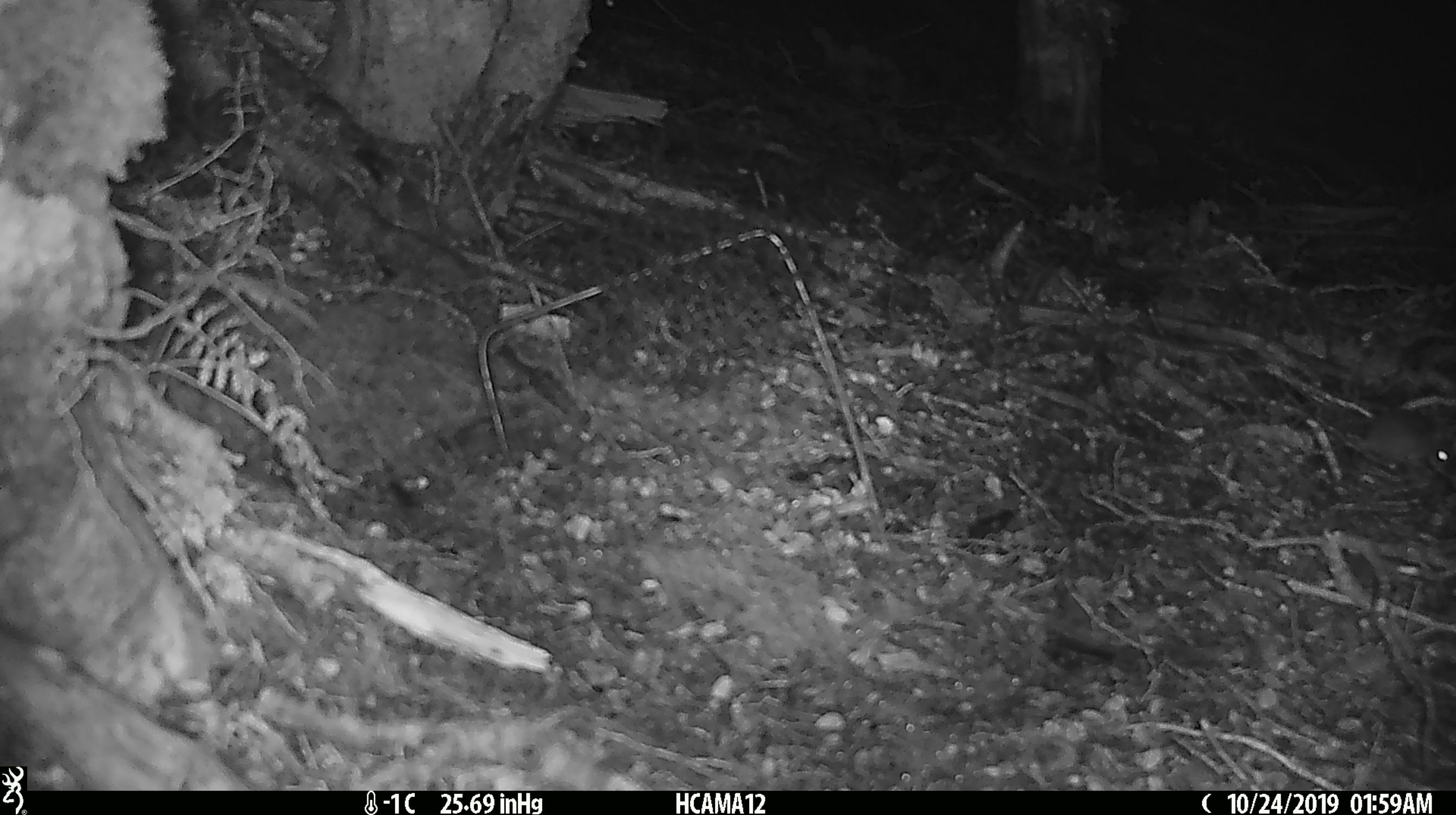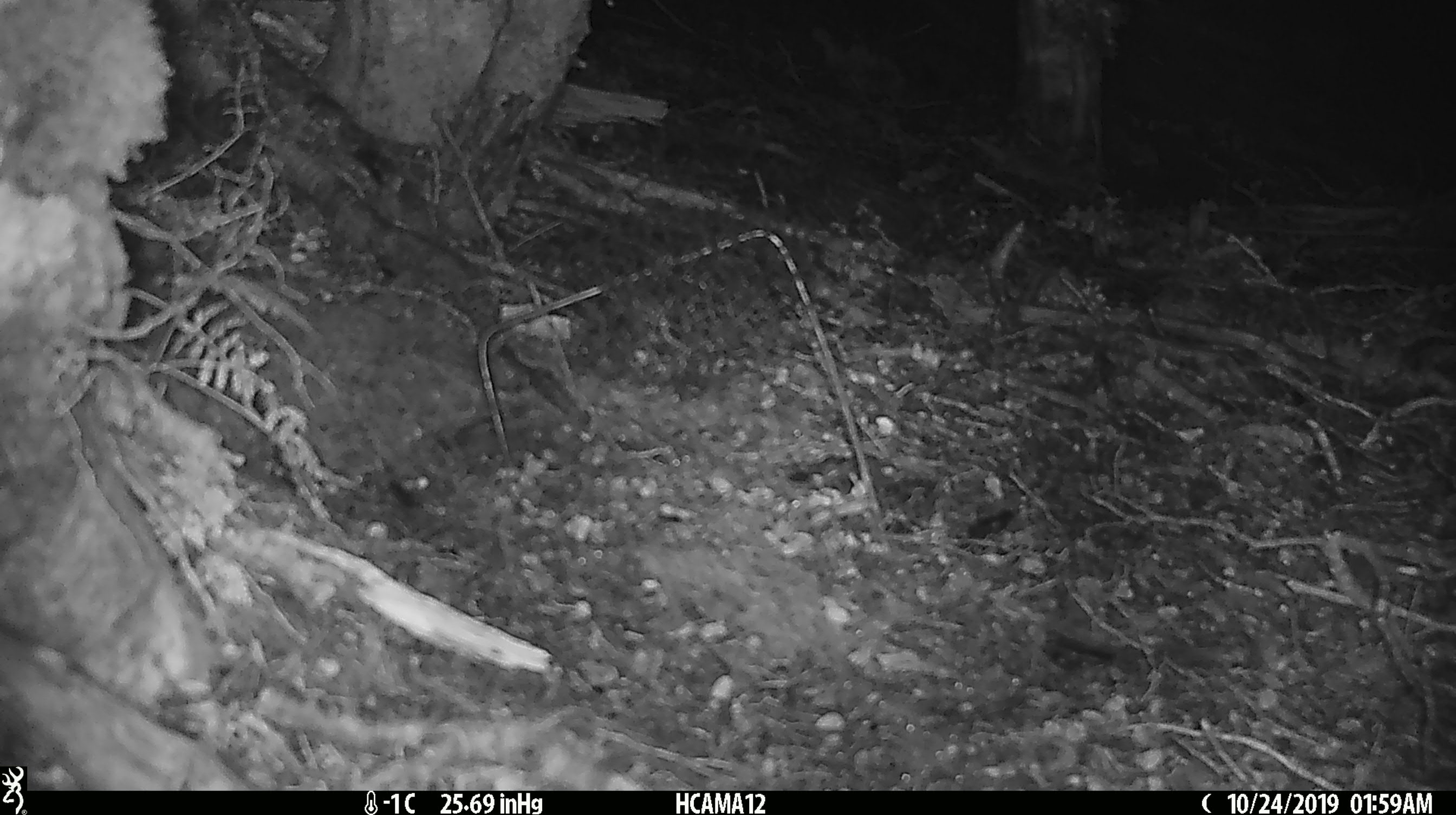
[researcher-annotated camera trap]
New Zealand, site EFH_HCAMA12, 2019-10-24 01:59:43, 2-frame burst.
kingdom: Animalia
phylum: Chordata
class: Mammalia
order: Rodentia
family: Muridae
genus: Mus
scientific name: Mus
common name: mouse